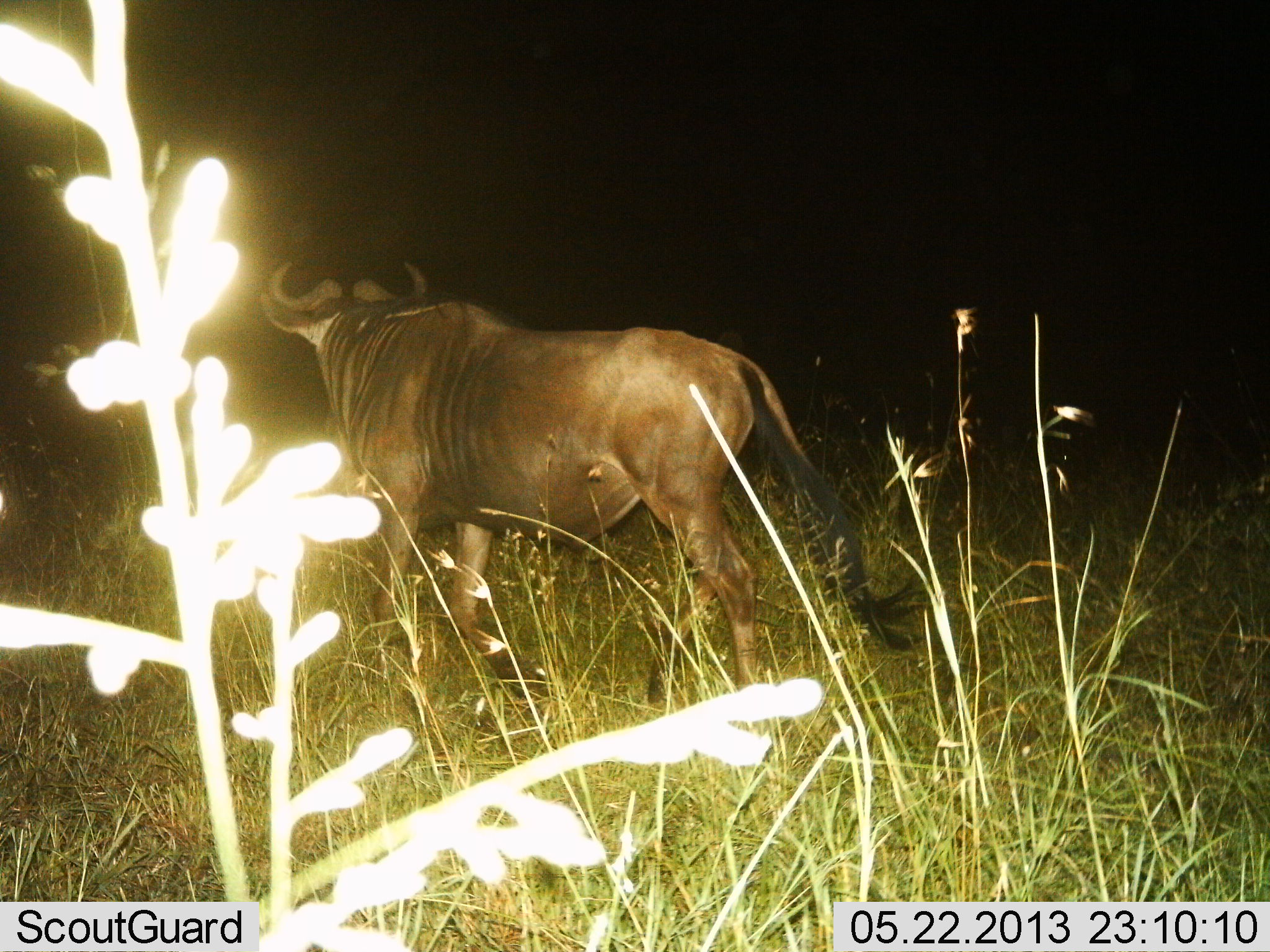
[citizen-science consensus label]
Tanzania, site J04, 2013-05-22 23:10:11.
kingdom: Animalia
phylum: Chordata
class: Mammalia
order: Artiodactyla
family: Bovidae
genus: Connochaetes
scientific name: Connochaetes taurinus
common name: blue wildebeest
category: wildebeest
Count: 1.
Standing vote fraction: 32%.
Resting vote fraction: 0%.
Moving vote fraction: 68%.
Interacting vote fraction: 0%.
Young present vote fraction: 0%.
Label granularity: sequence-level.